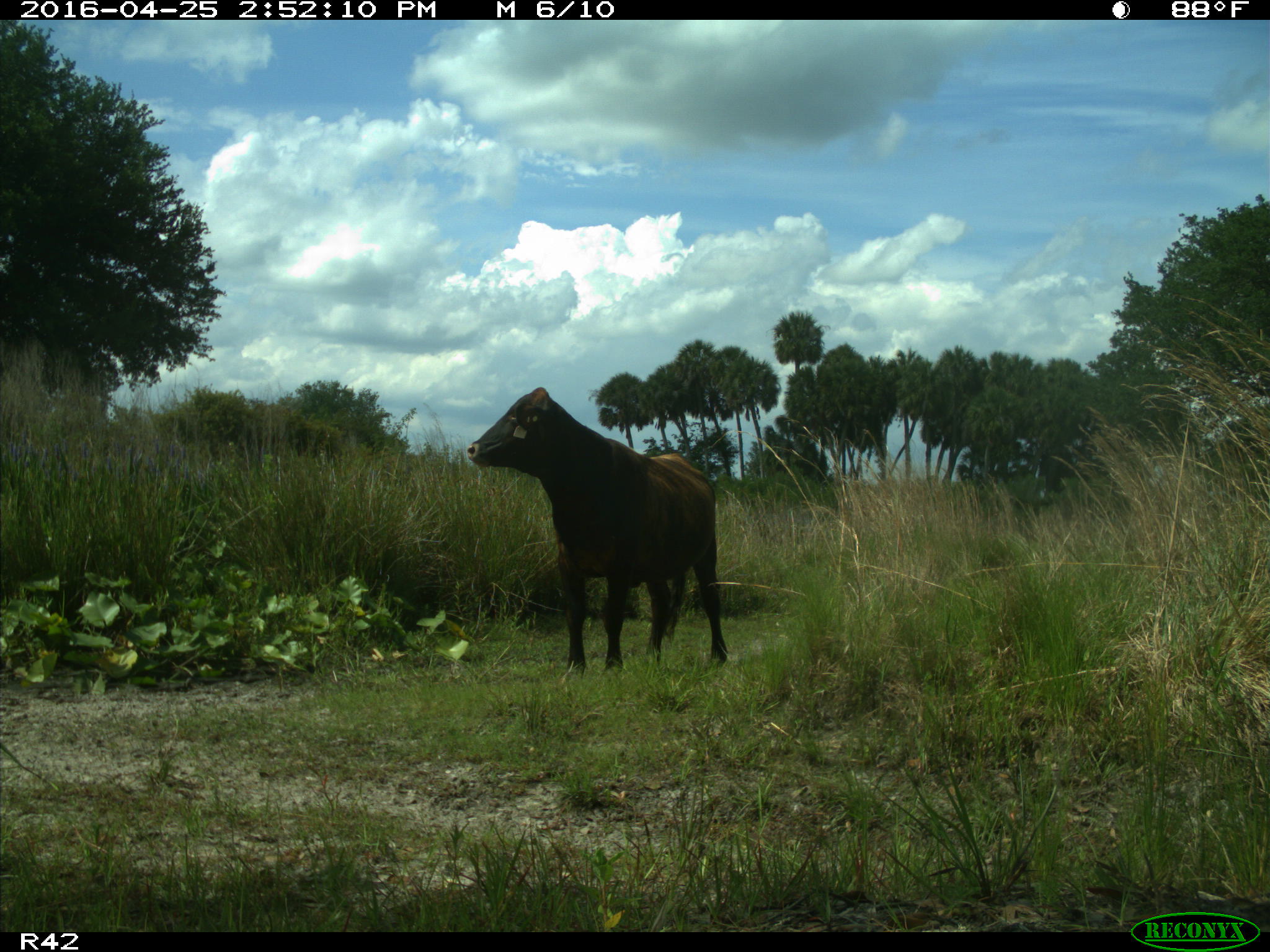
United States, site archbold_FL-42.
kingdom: Animalia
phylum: Chordata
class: Mammalia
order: Artiodactyla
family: Bovidae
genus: Bos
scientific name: Bos taurus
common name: domestic cow